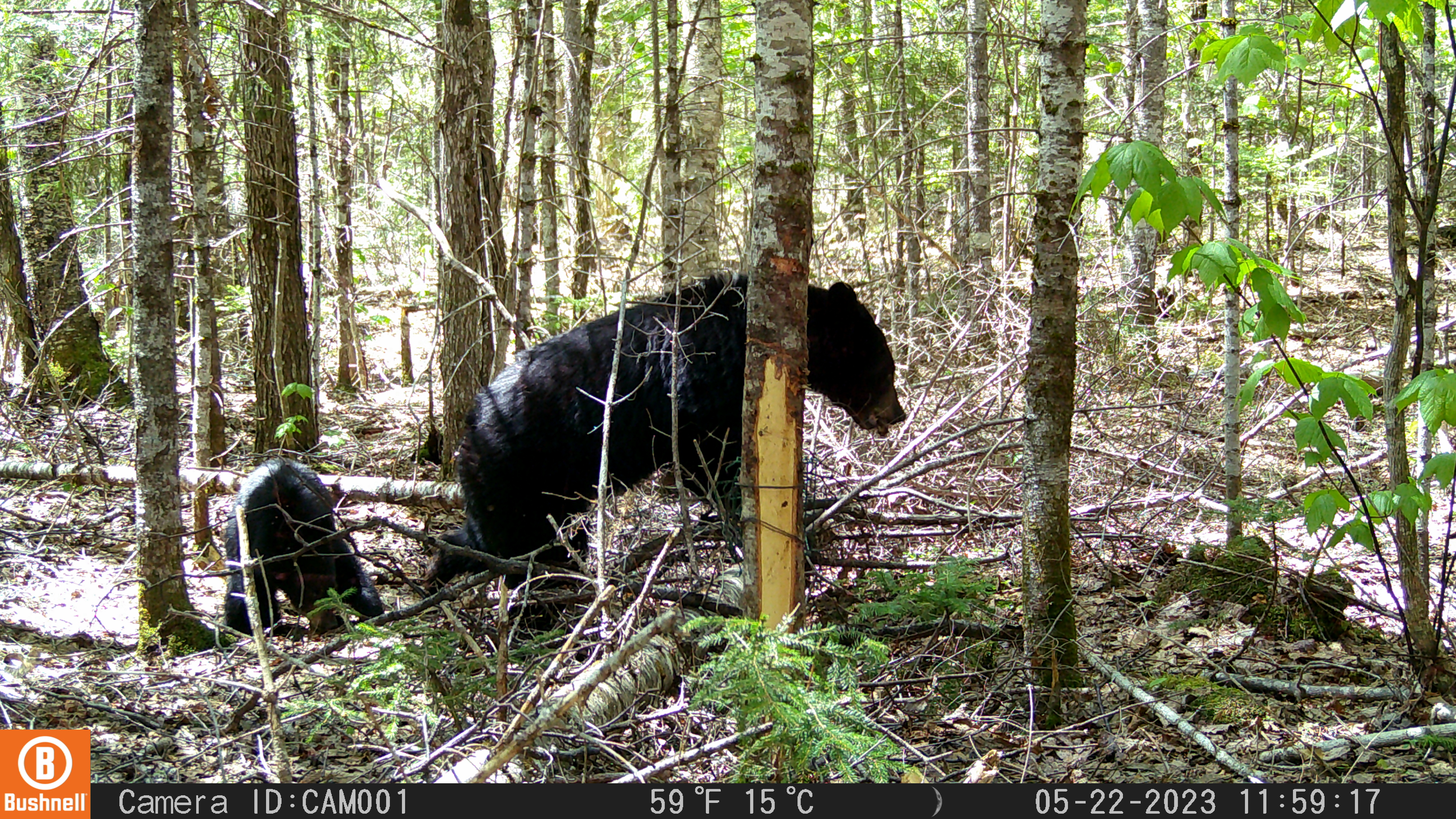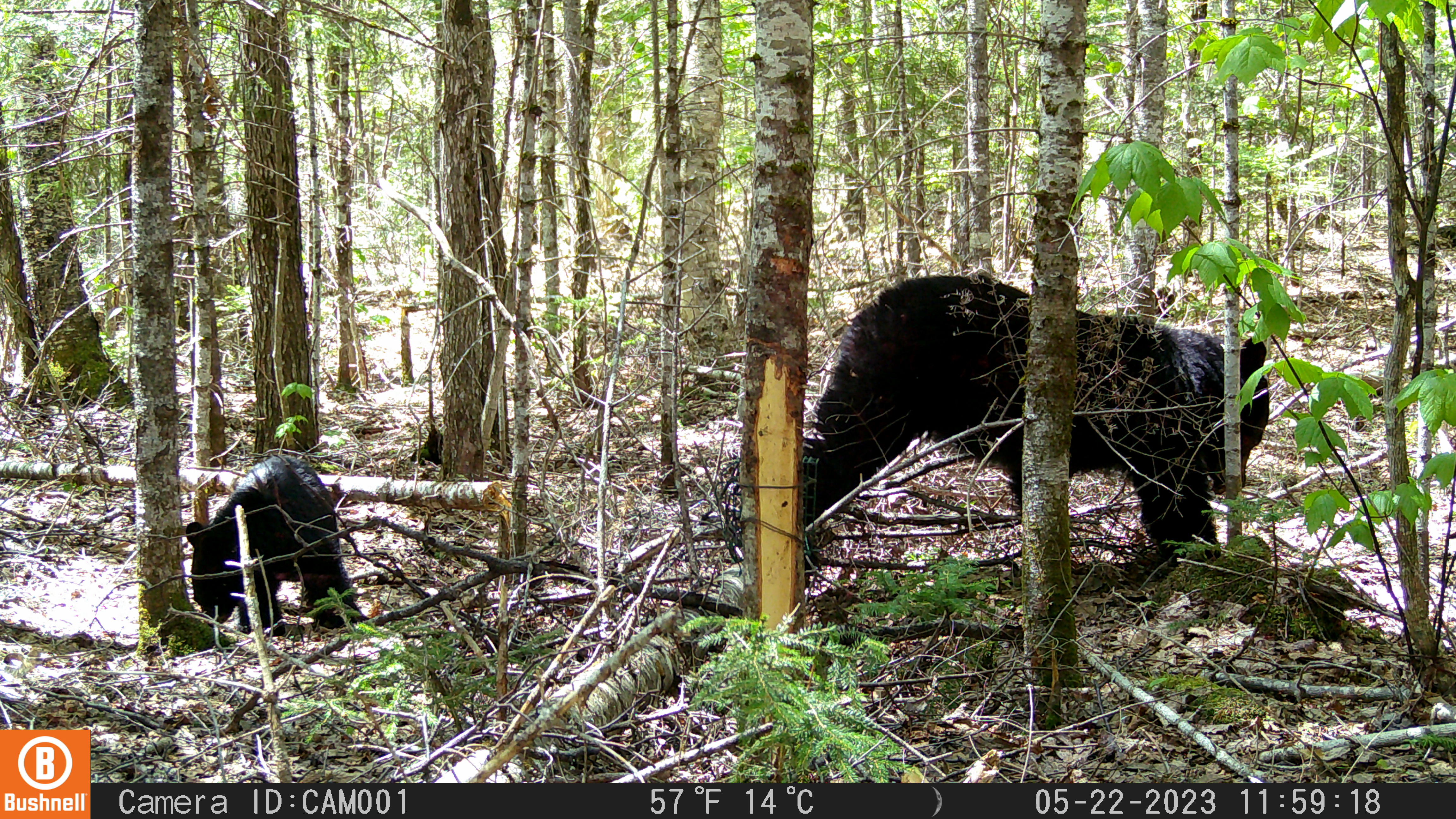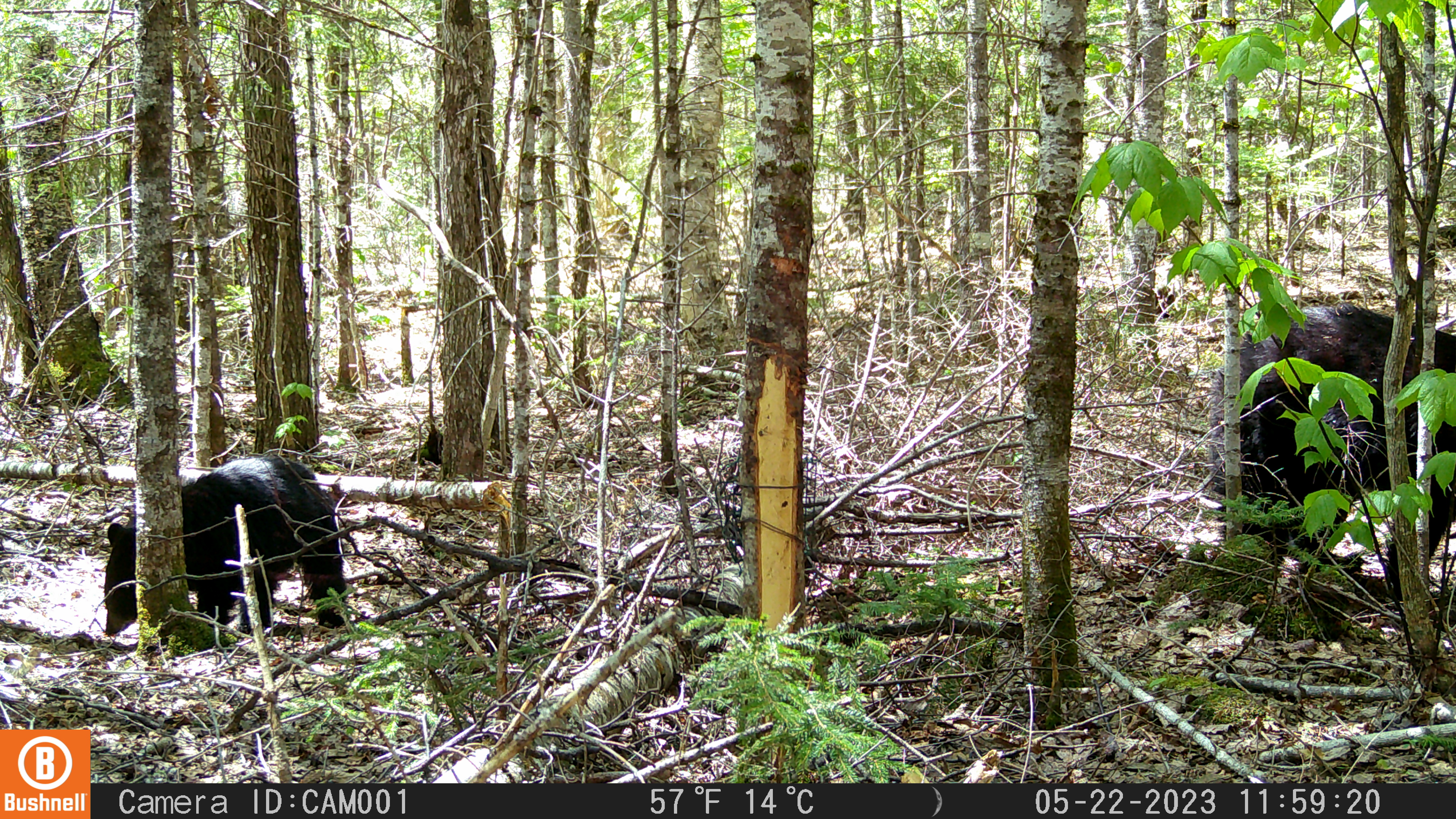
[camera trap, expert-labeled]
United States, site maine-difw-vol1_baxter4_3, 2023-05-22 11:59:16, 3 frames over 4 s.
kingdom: Animalia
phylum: Chordata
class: Mammalia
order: Carnivora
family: Ursidae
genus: Ursus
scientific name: Ursus americanus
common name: black bear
Black bear (Ursus americanus).